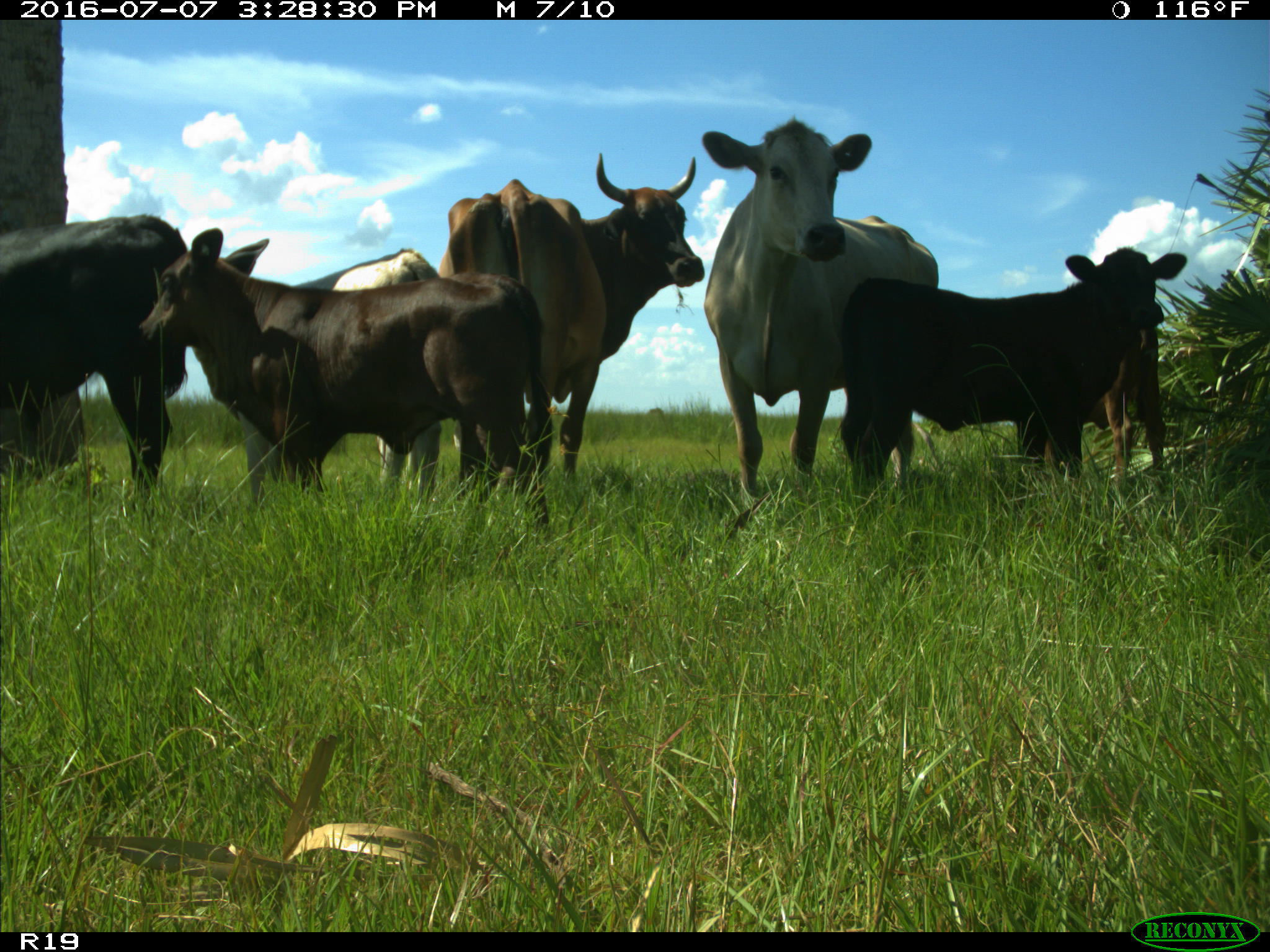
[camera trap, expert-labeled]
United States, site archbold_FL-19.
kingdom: Animalia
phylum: Chordata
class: Mammalia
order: Artiodactyla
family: Bovidae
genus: Bos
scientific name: Bos taurus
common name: domestic cow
Bos taurus (domestic cow).